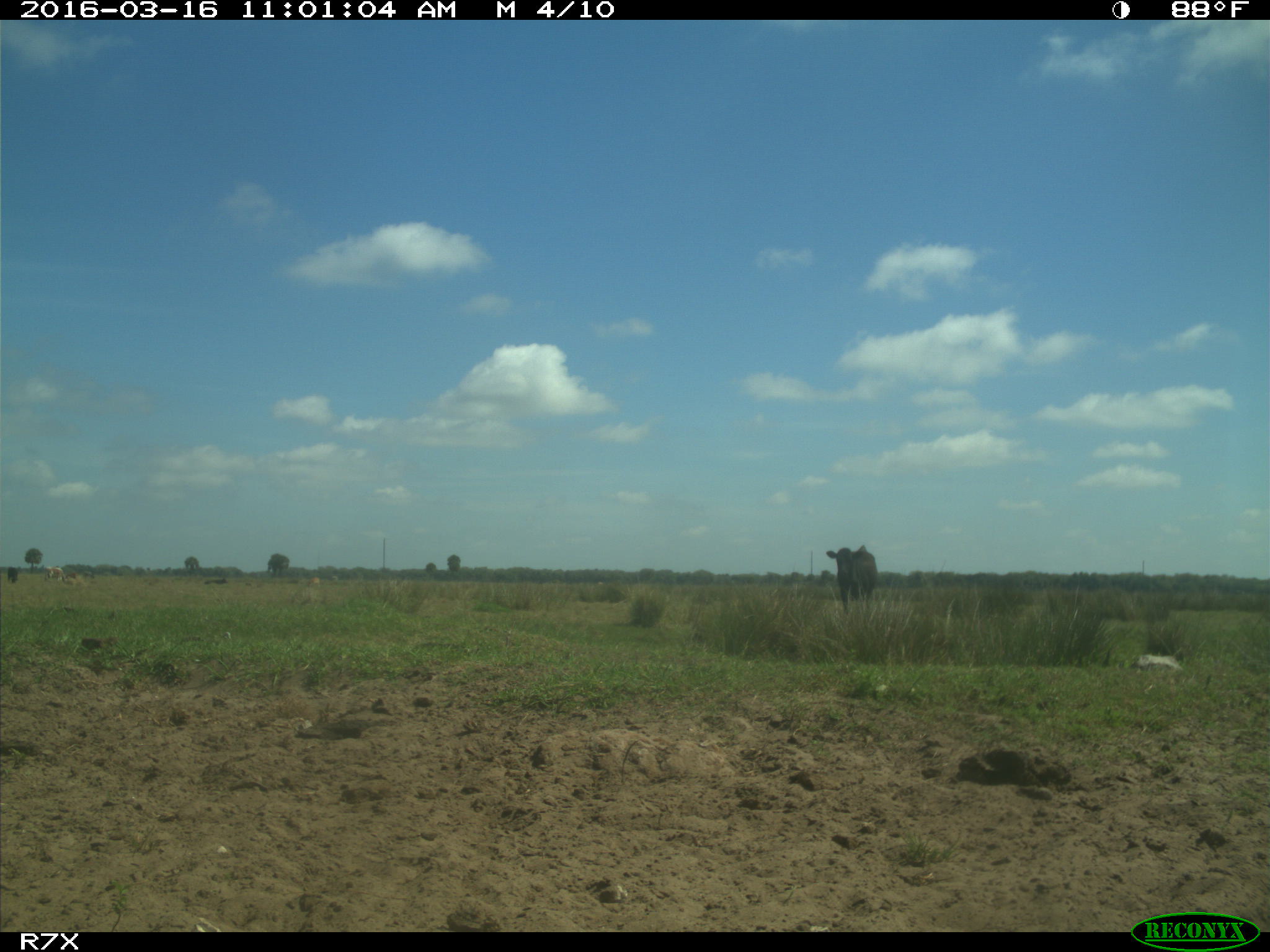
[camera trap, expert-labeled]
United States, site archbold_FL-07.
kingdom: Animalia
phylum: Chordata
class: Mammalia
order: Artiodactyla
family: Bovidae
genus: Bos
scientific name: Bos taurus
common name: domestic cow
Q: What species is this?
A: Bos taurus (domestic cow).